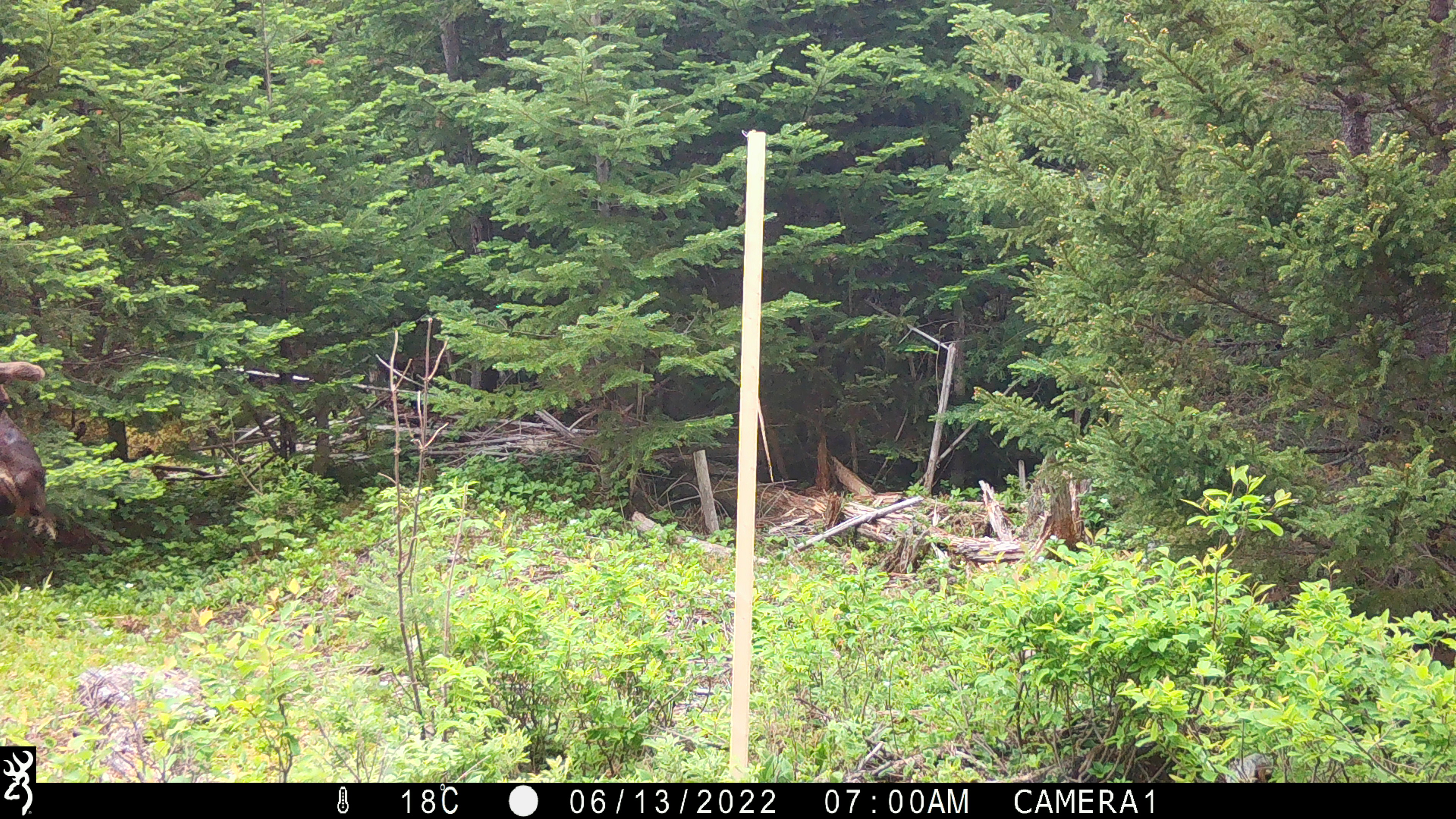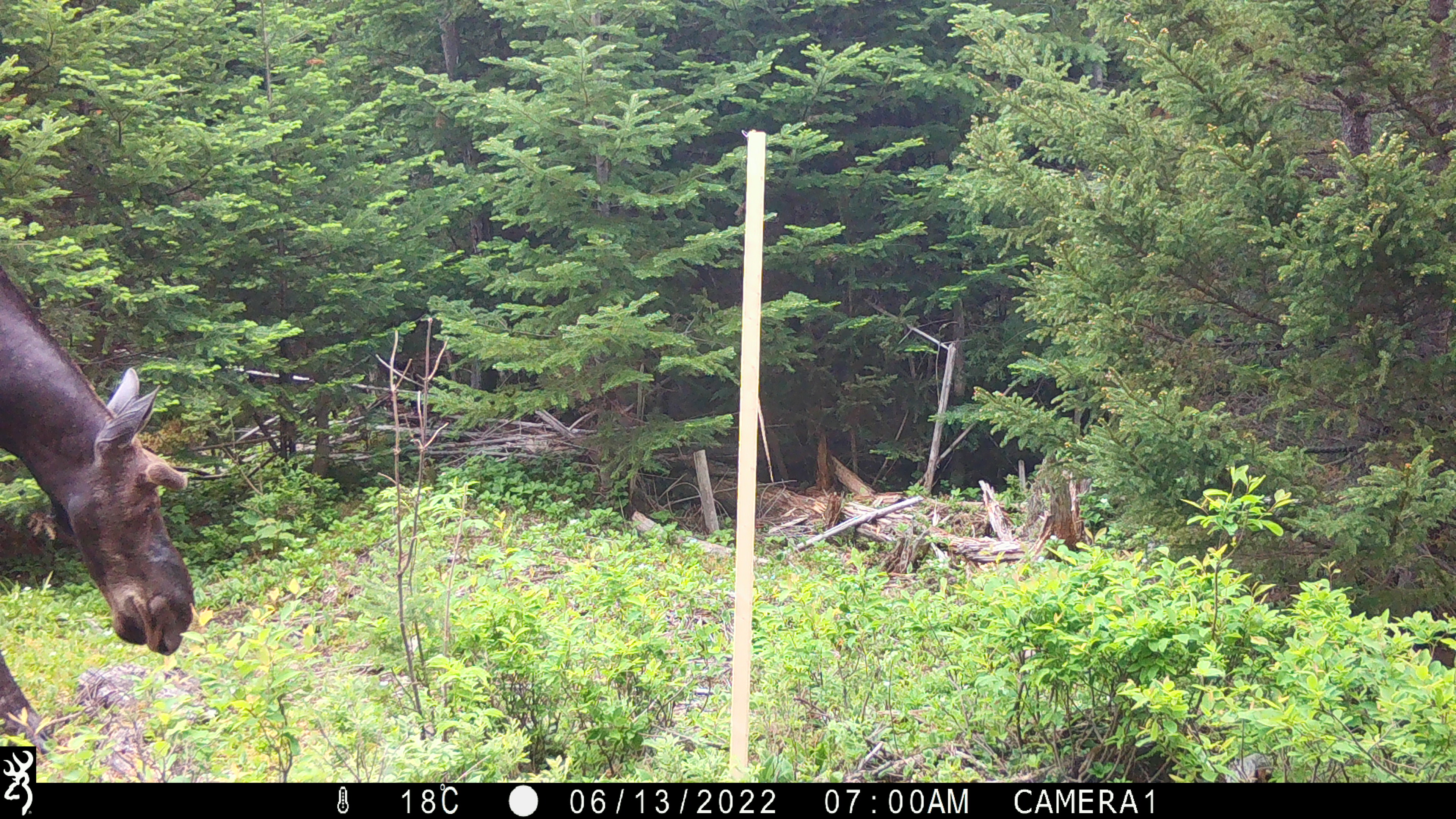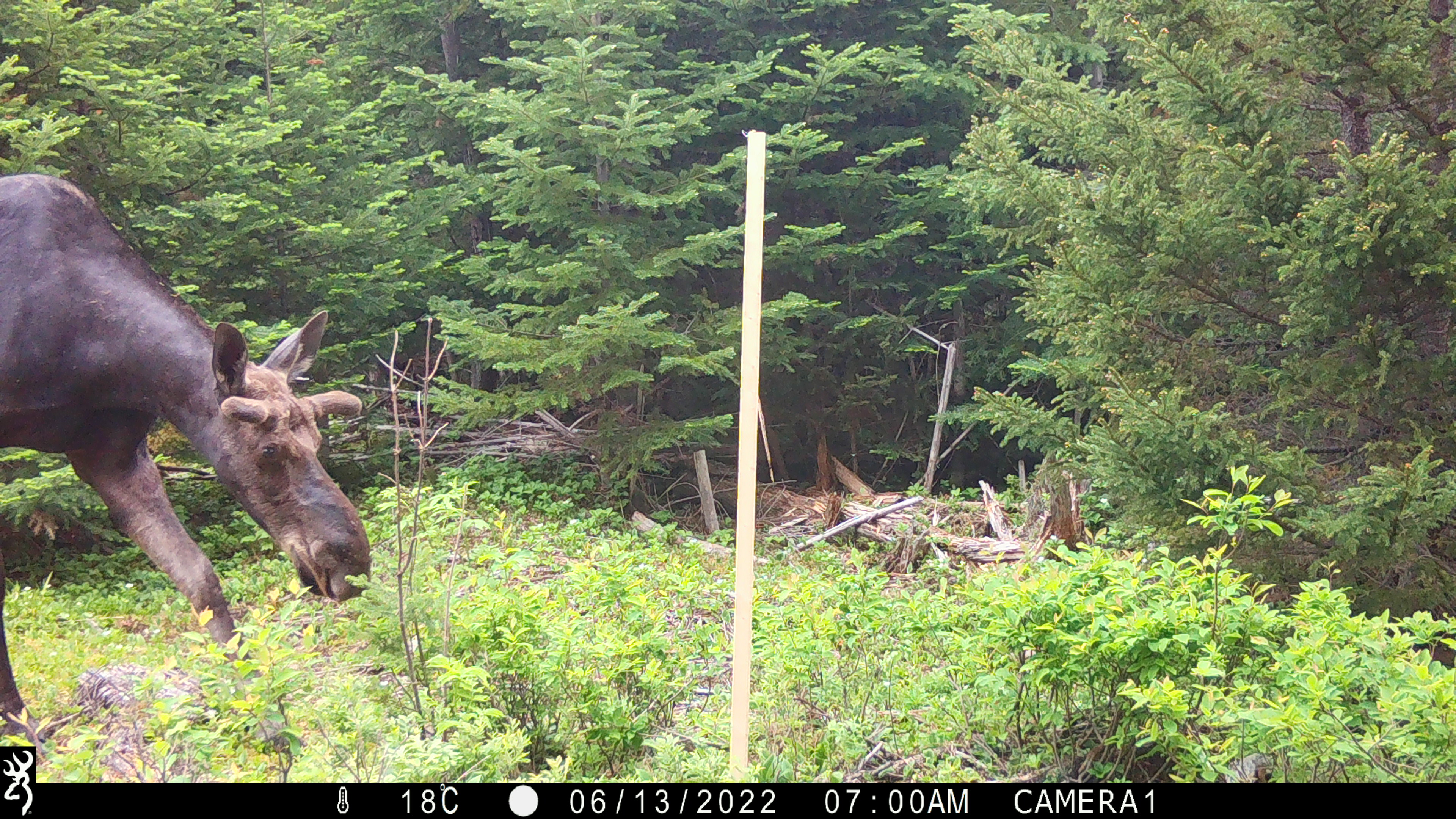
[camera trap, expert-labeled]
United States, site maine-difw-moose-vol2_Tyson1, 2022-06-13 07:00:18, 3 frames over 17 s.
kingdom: Animalia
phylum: Chordata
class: Mammalia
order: Artiodactyla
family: Cervidae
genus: Alces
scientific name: Alces alces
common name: moose